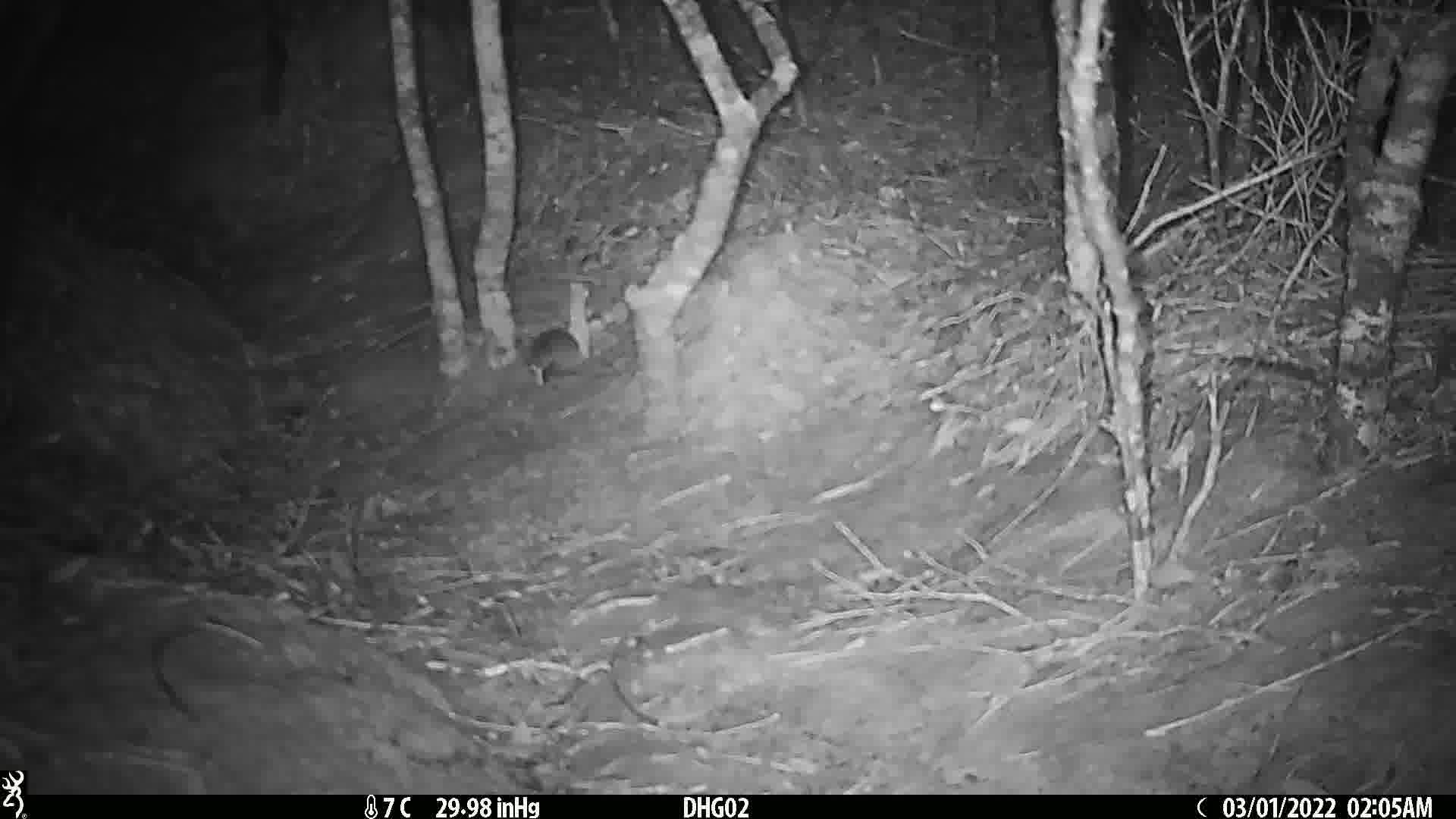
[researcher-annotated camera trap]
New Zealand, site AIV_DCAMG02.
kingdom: Animalia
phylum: Chordata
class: Mammalia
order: Rodentia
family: Muridae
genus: Mus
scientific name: Mus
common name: mouse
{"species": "mouse (Mus)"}